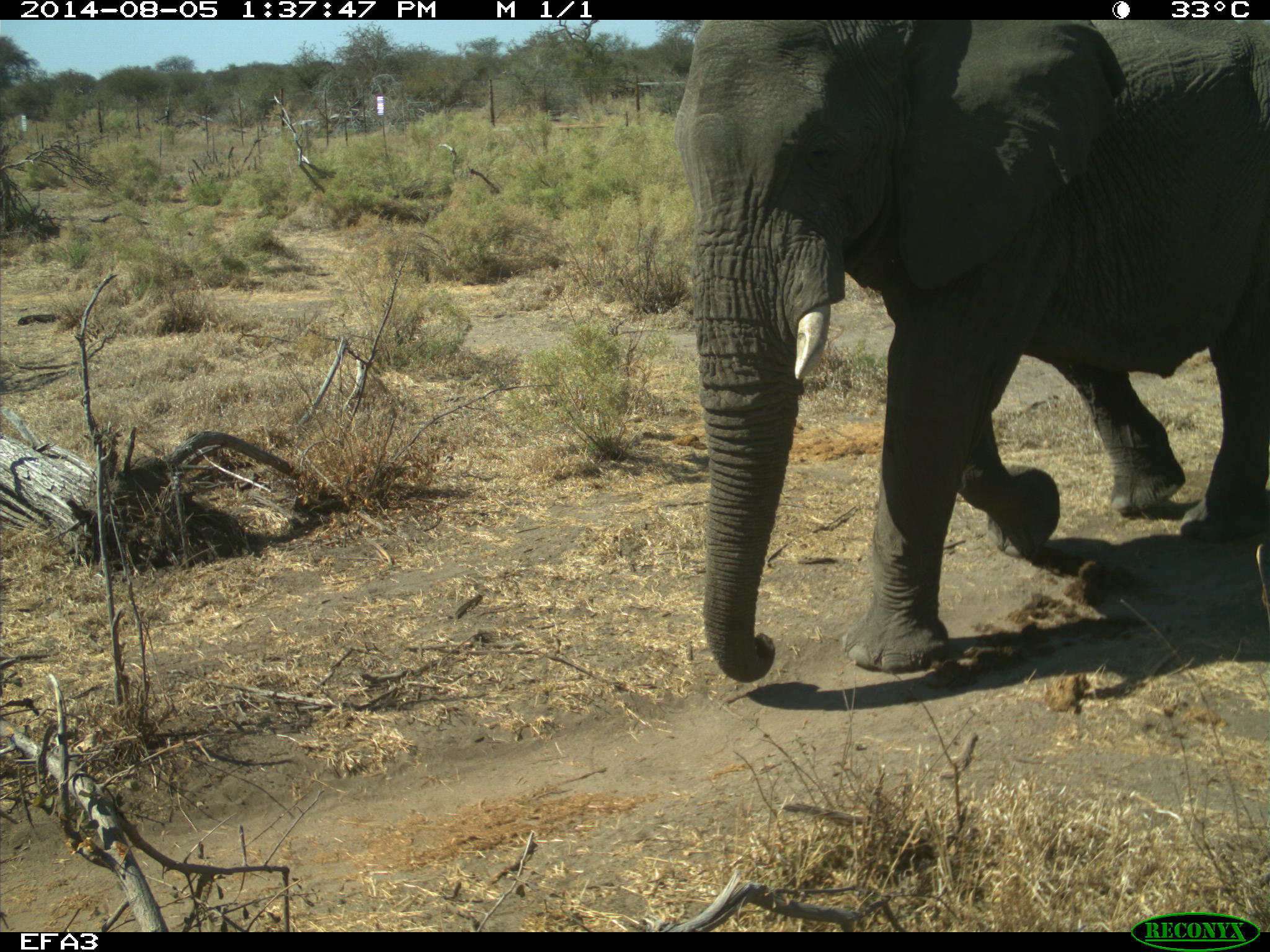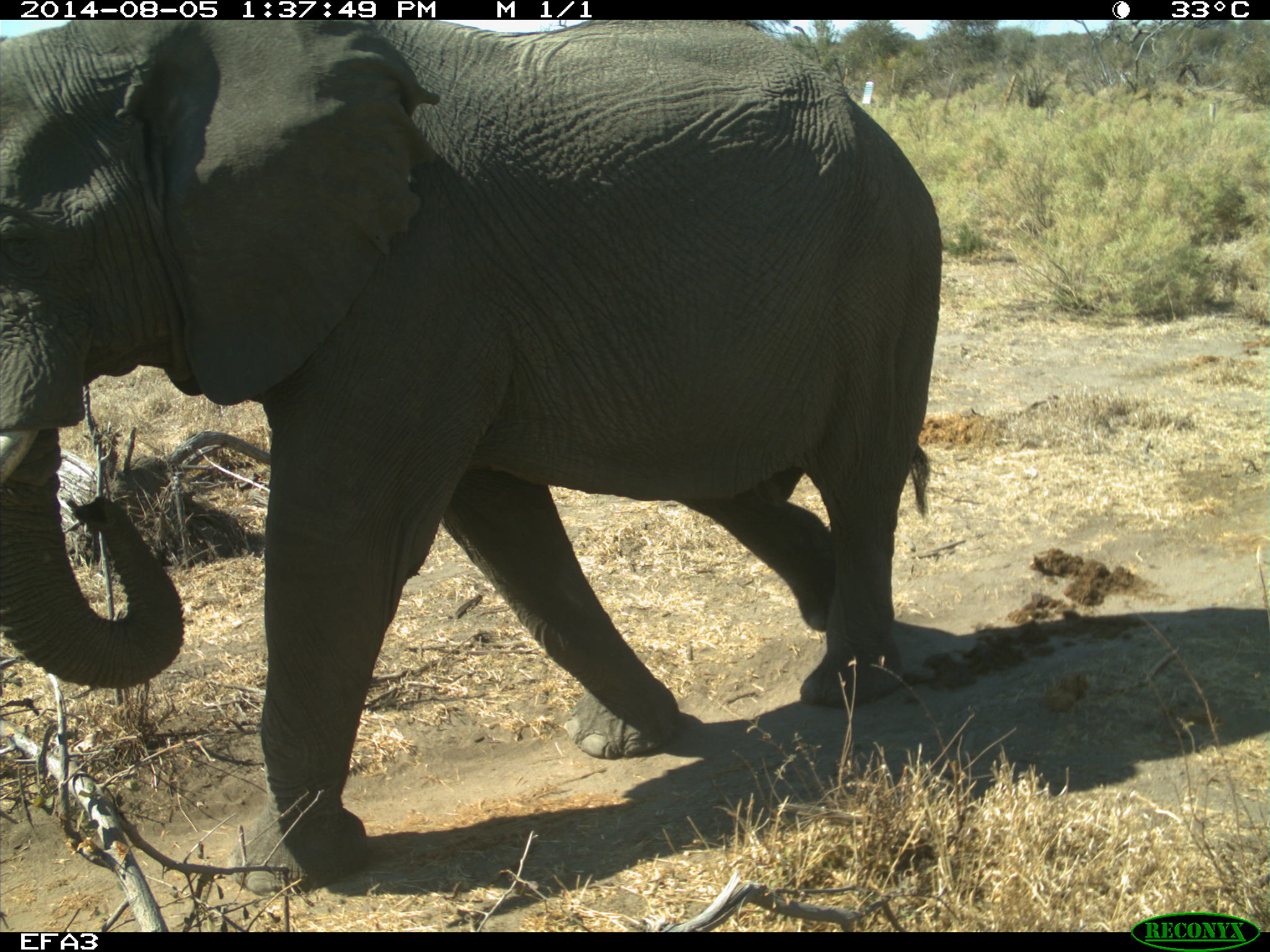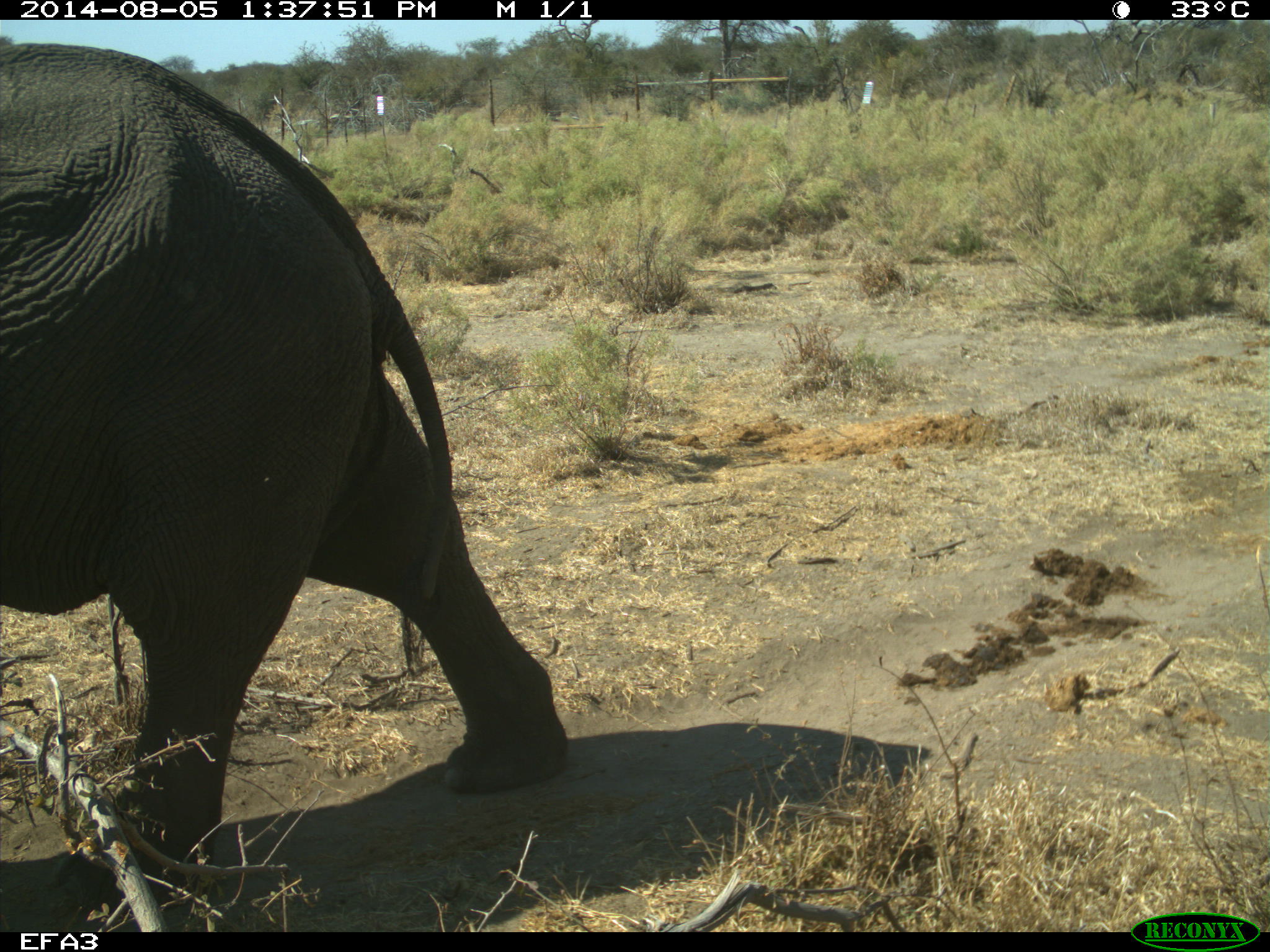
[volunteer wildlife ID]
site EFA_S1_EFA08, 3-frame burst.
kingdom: Animalia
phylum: Chordata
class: Mammalia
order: Proboscidea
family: Elephantidae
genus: Loxodonta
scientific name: Loxodonta africana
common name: african bush elephant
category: elephant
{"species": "elephant (african bush elephant) (Loxodonta africana)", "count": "1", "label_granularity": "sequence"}